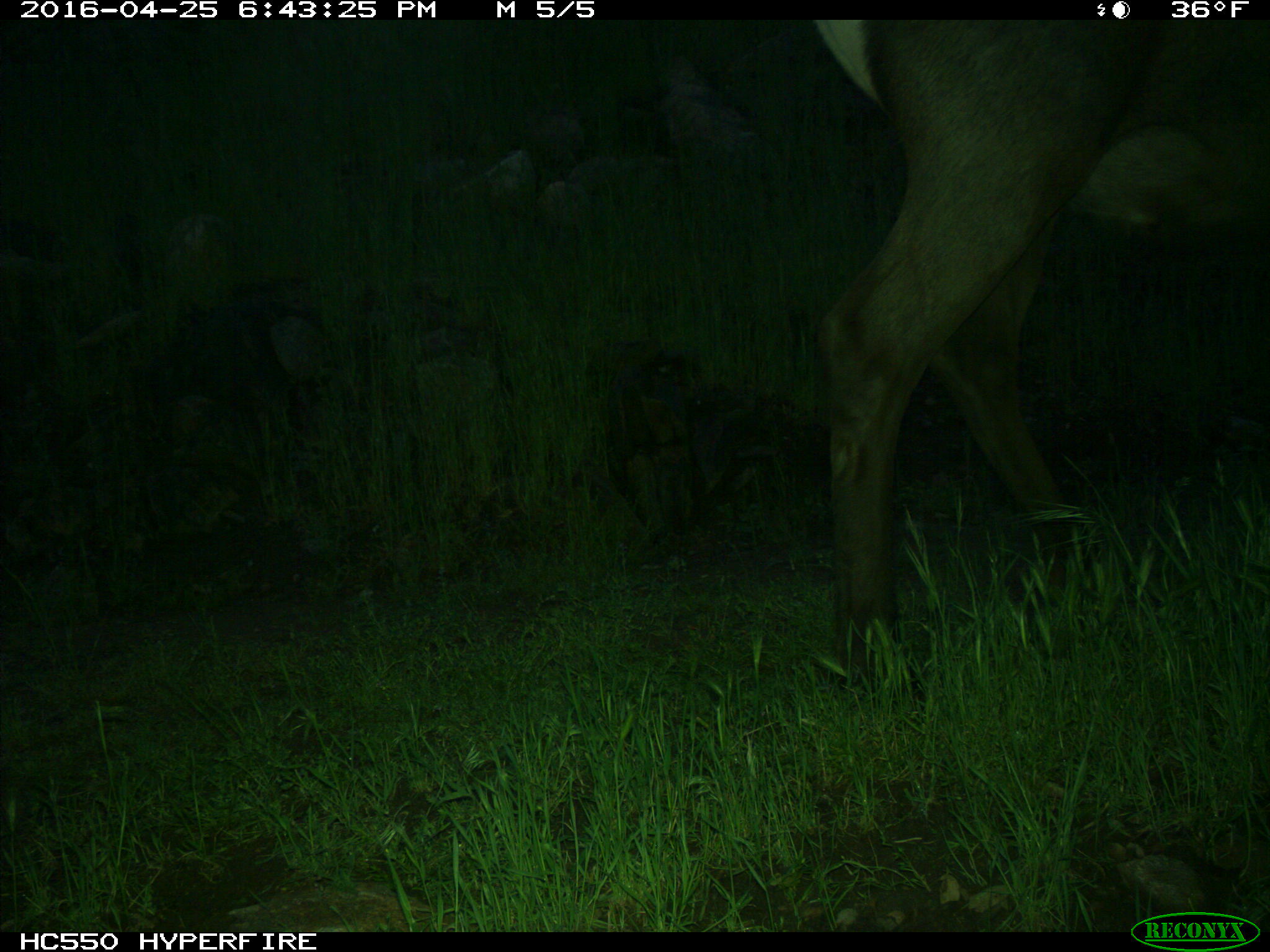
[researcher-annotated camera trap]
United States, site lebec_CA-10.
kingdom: Animalia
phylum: Chordata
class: Mammalia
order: Artiodactyla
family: Cervidae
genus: Cervus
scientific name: Cervus canadensis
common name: elk